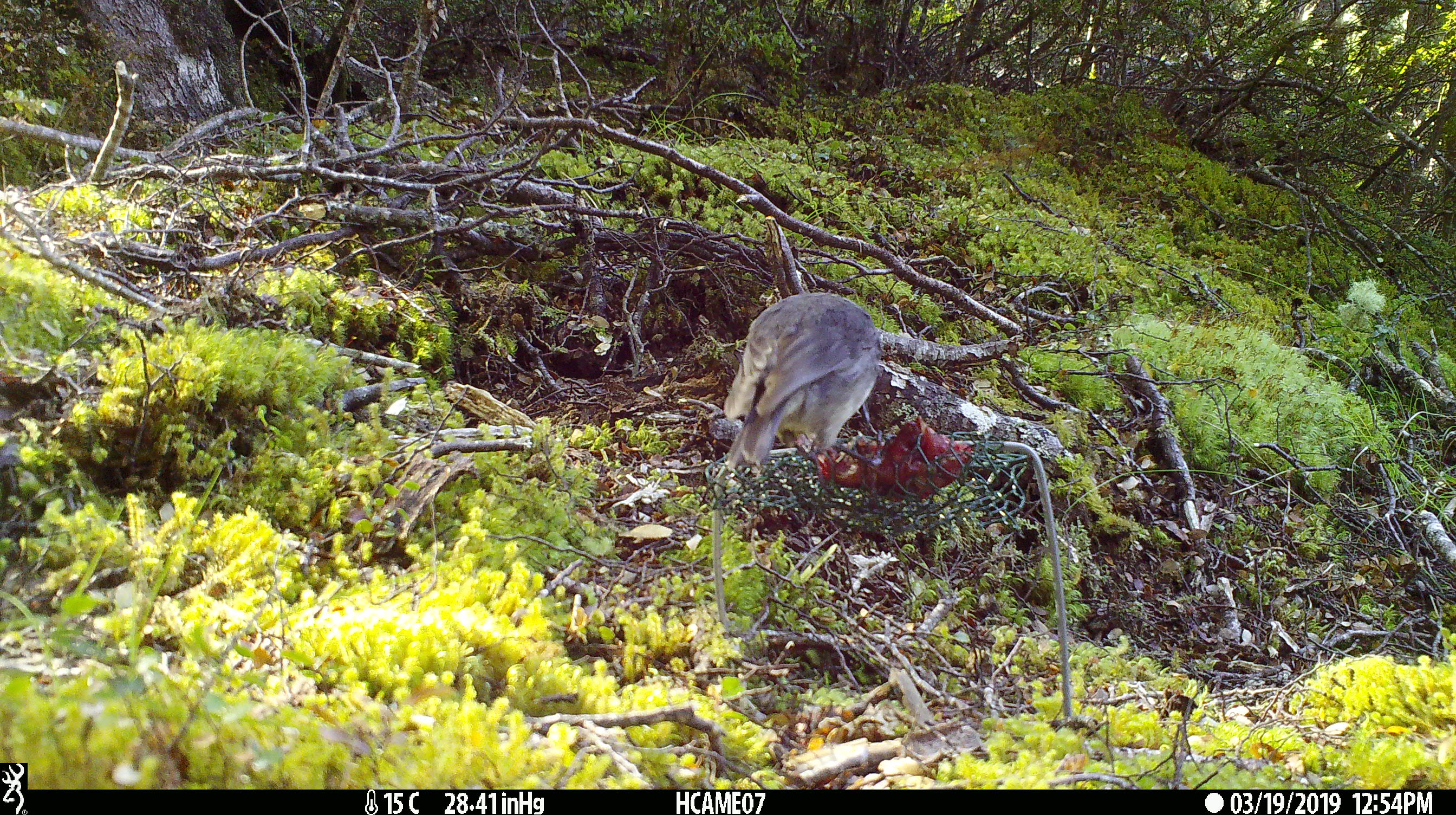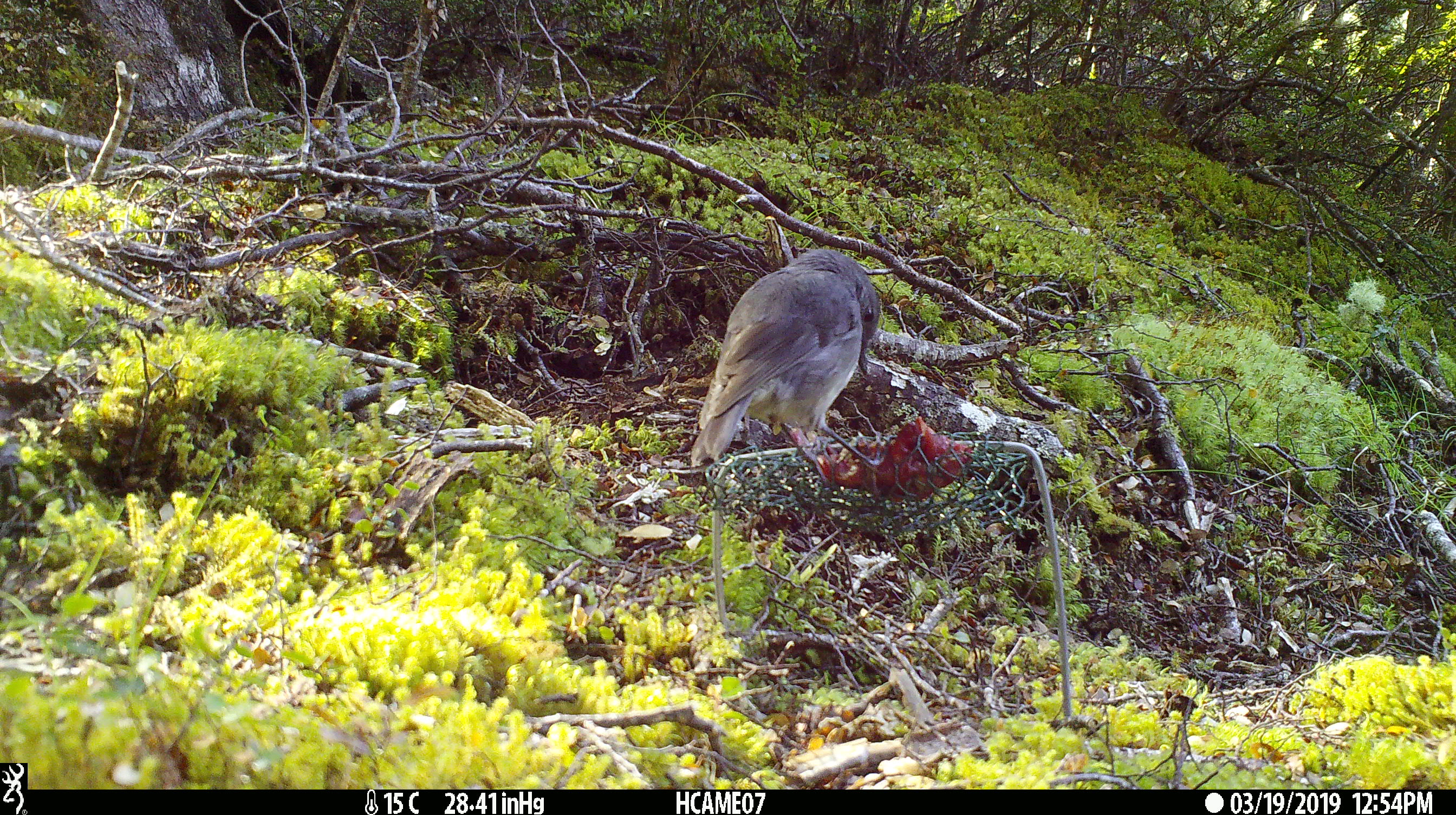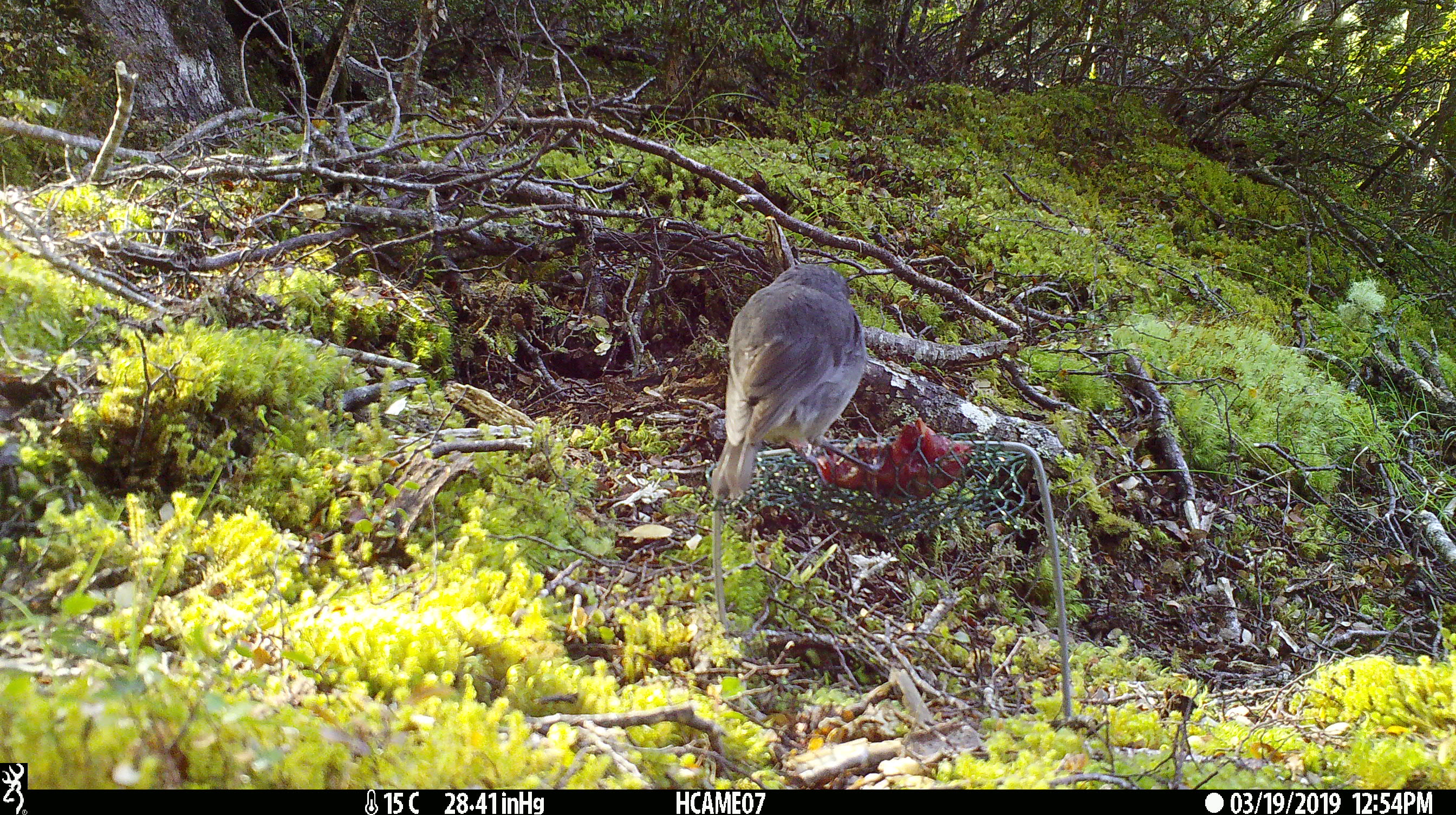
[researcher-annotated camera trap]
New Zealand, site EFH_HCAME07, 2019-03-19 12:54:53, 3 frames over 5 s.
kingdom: Animalia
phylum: Chordata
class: Aves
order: Passeriformes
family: Petroicidae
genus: Petroica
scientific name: Petroica australis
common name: new zealand robin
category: robin